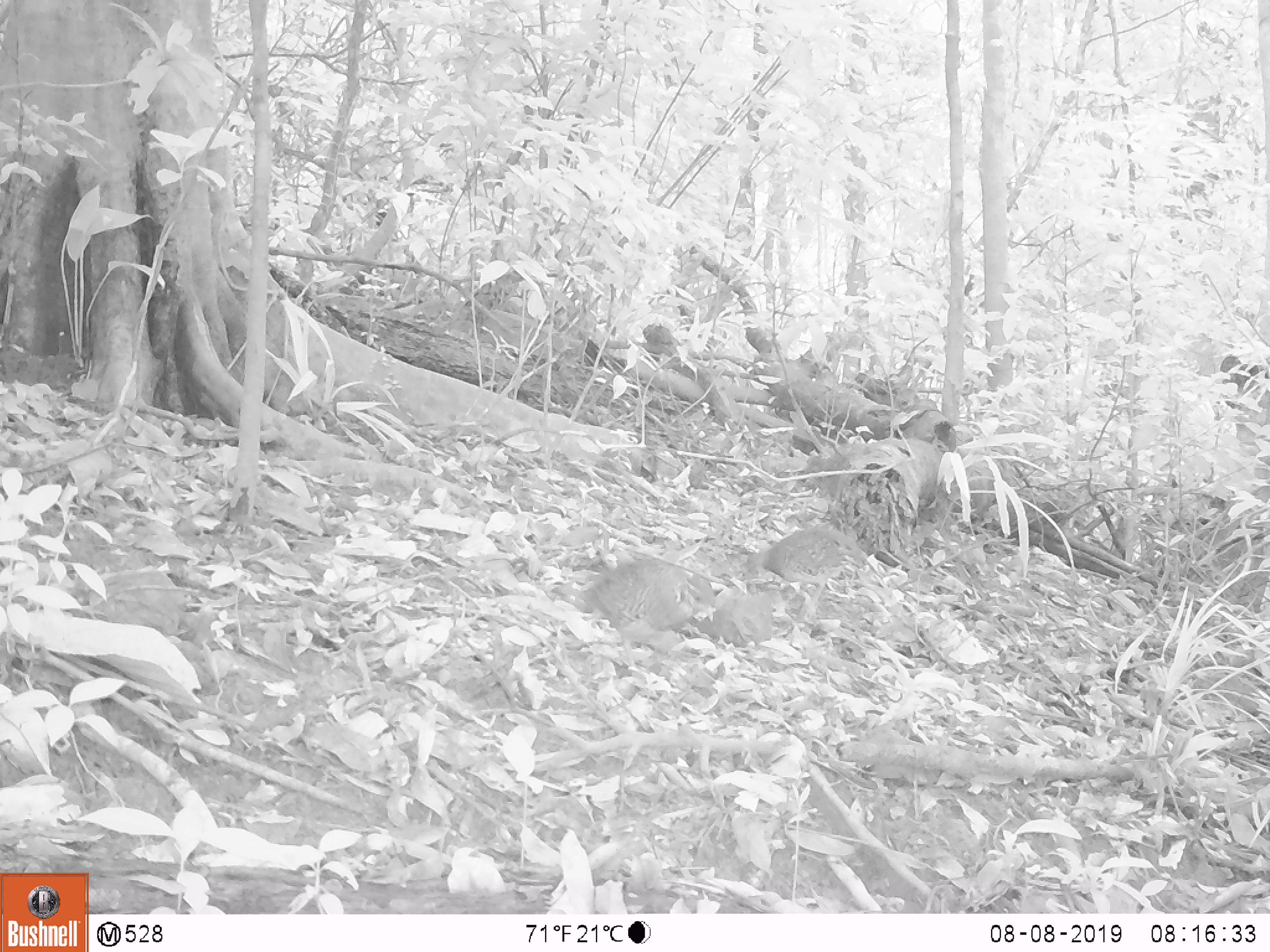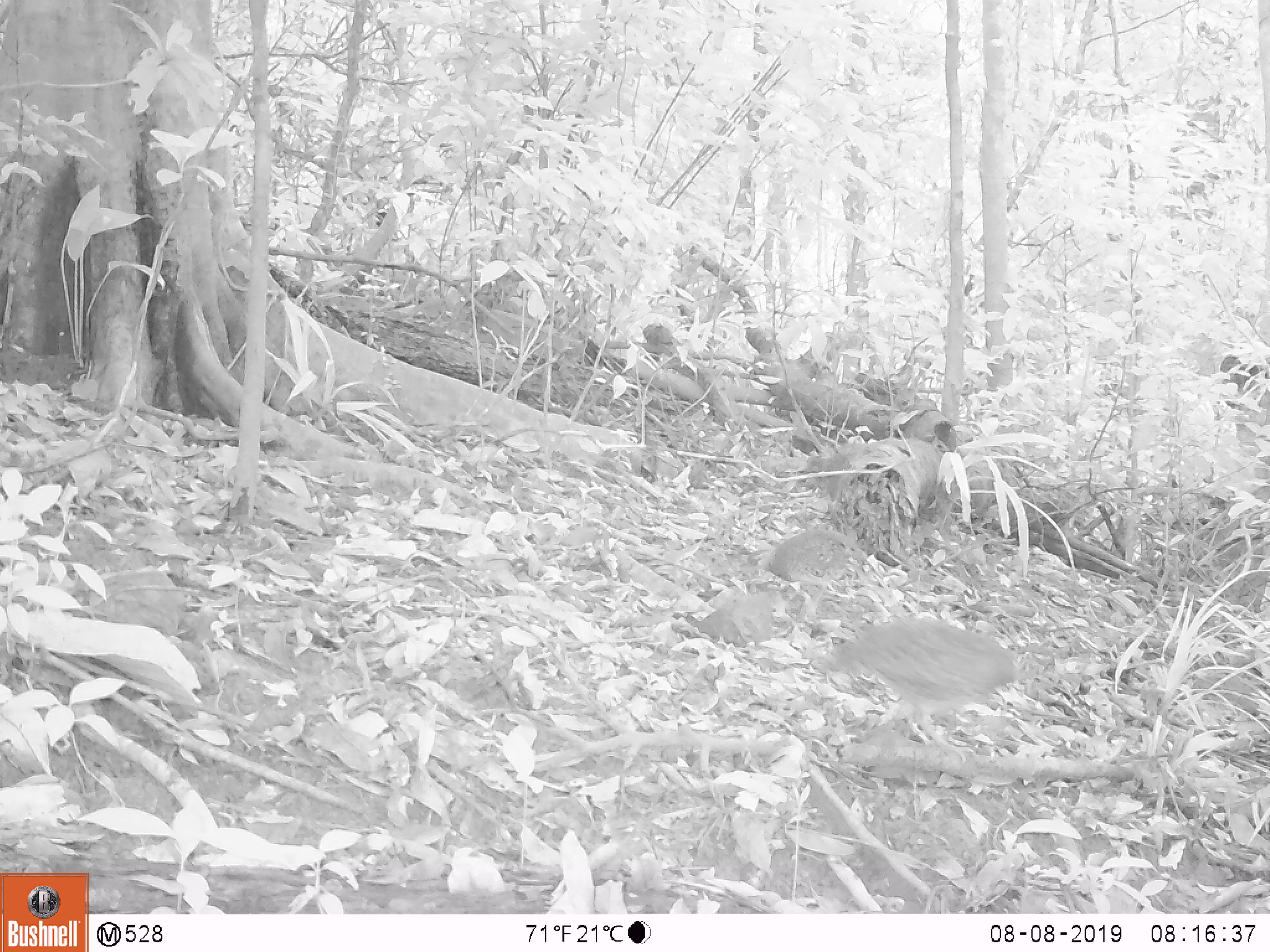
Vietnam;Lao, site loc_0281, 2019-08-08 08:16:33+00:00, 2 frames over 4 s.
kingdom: Animalia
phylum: Chordata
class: Aves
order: Galliformes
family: Phasianidae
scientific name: Phasianidae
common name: partridge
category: unidentified partridge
Unidentified partridge (partridge) (Phasianidae). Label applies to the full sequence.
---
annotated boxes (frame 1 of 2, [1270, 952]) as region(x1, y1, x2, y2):
unidentified partridge: region(551, 557, 716, 679); region(735, 523, 883, 627)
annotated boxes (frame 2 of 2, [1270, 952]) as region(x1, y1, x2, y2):
unidentified partridge: region(816, 618, 1029, 764); region(739, 527, 882, 613)